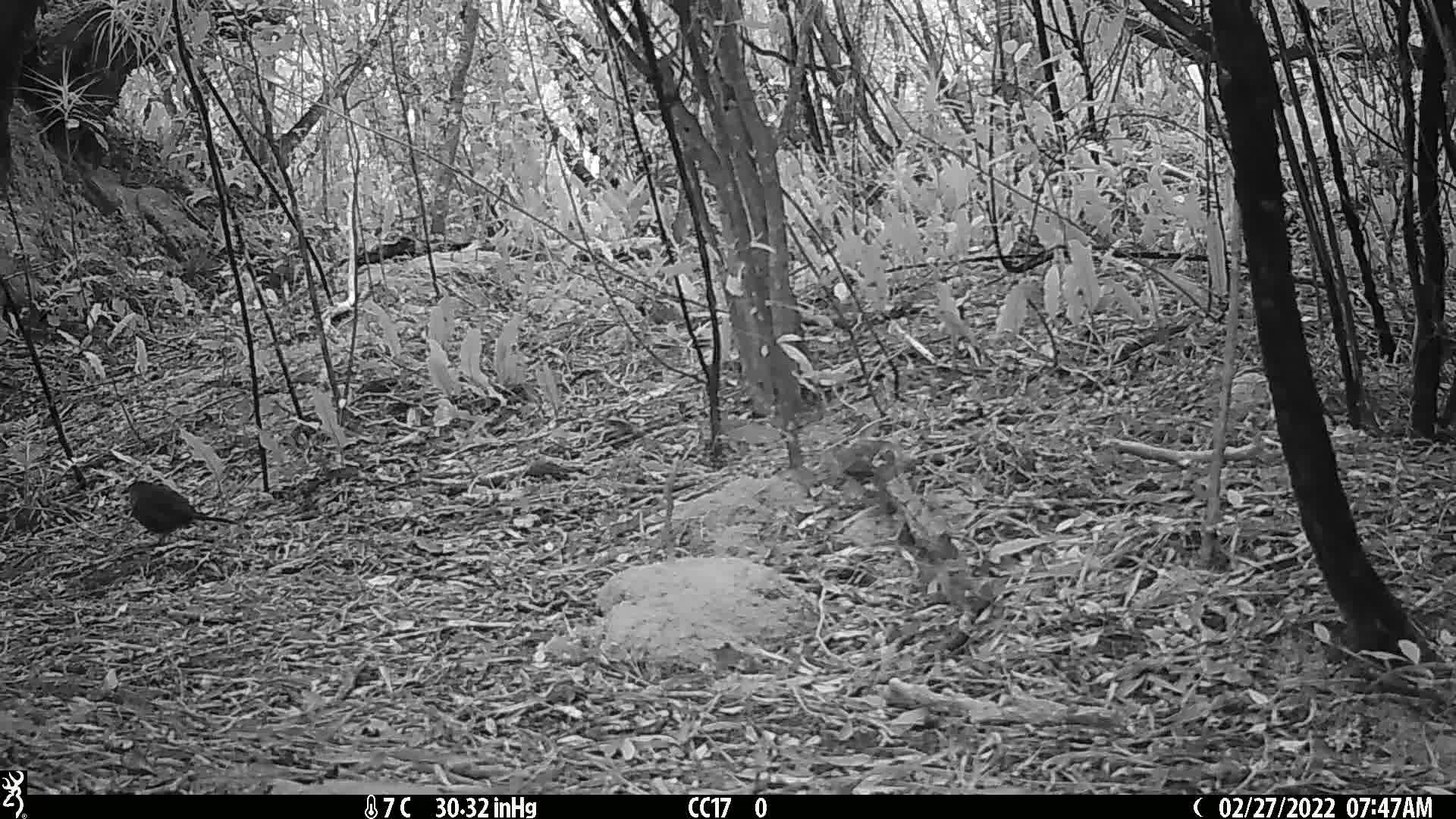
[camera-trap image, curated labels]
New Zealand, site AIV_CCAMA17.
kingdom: Animalia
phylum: Chordata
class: Aves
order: Passeriformes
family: Turdidae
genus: Turdus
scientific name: Turdus merula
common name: eurasian blackbird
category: blackbird